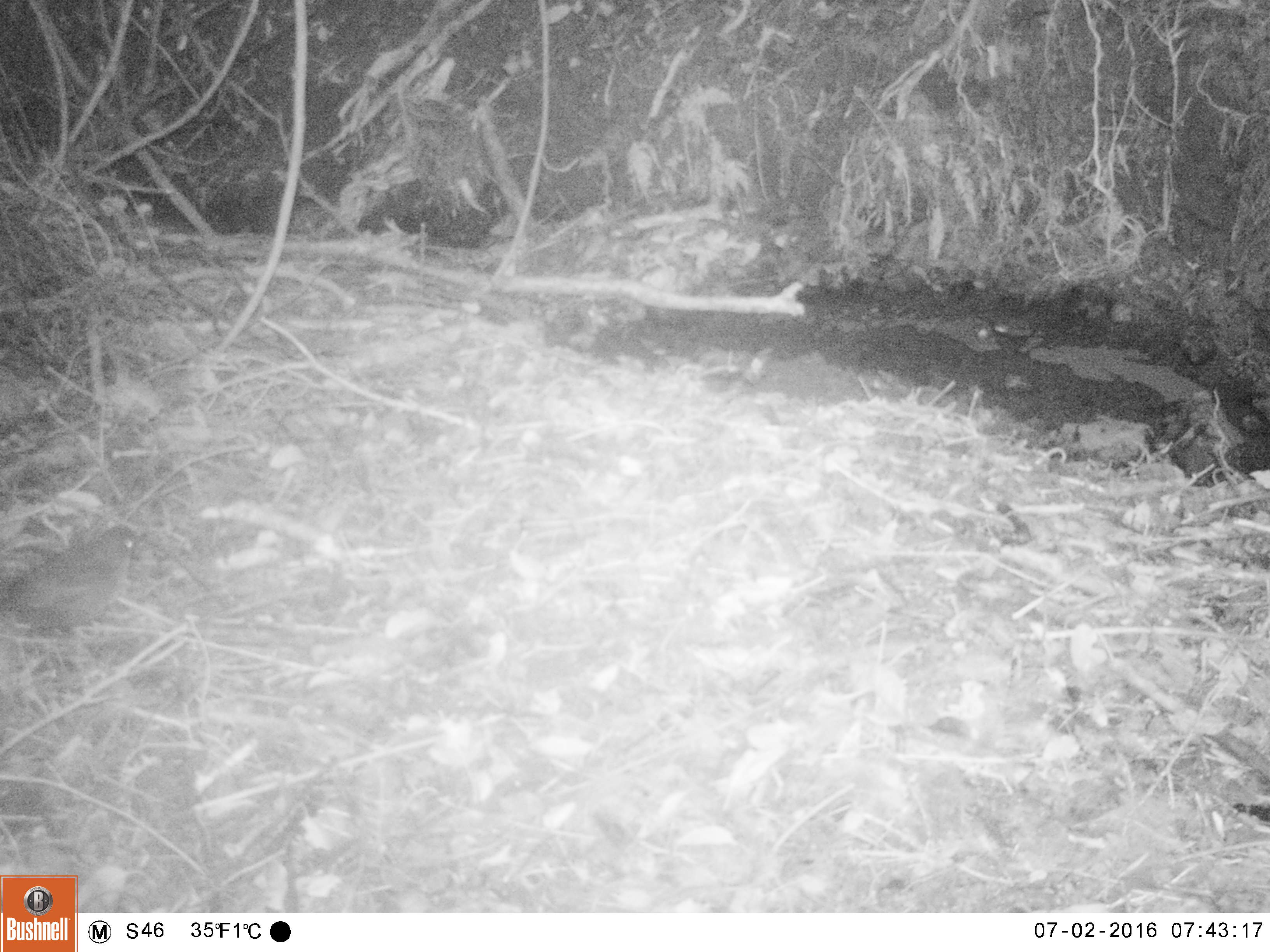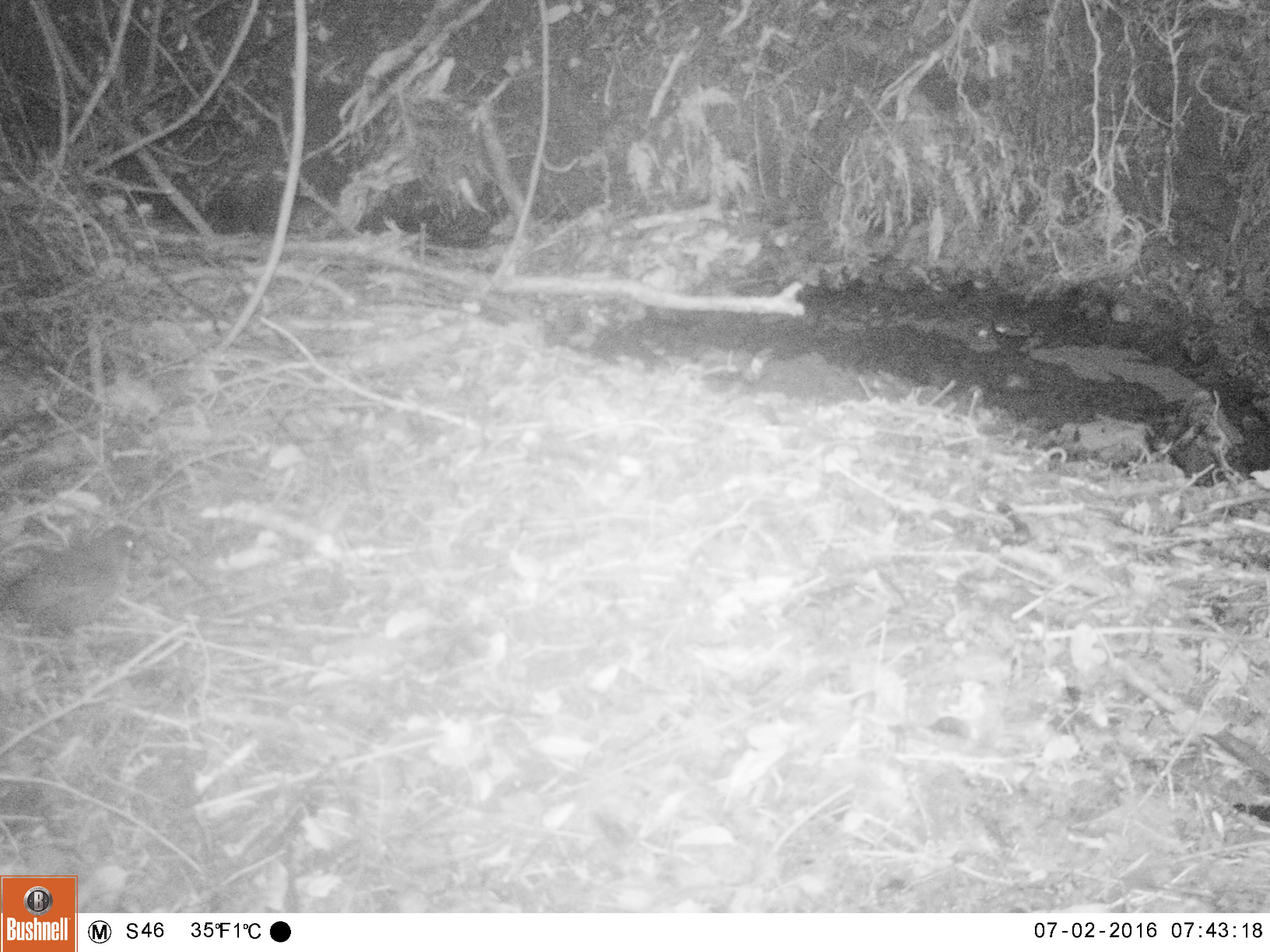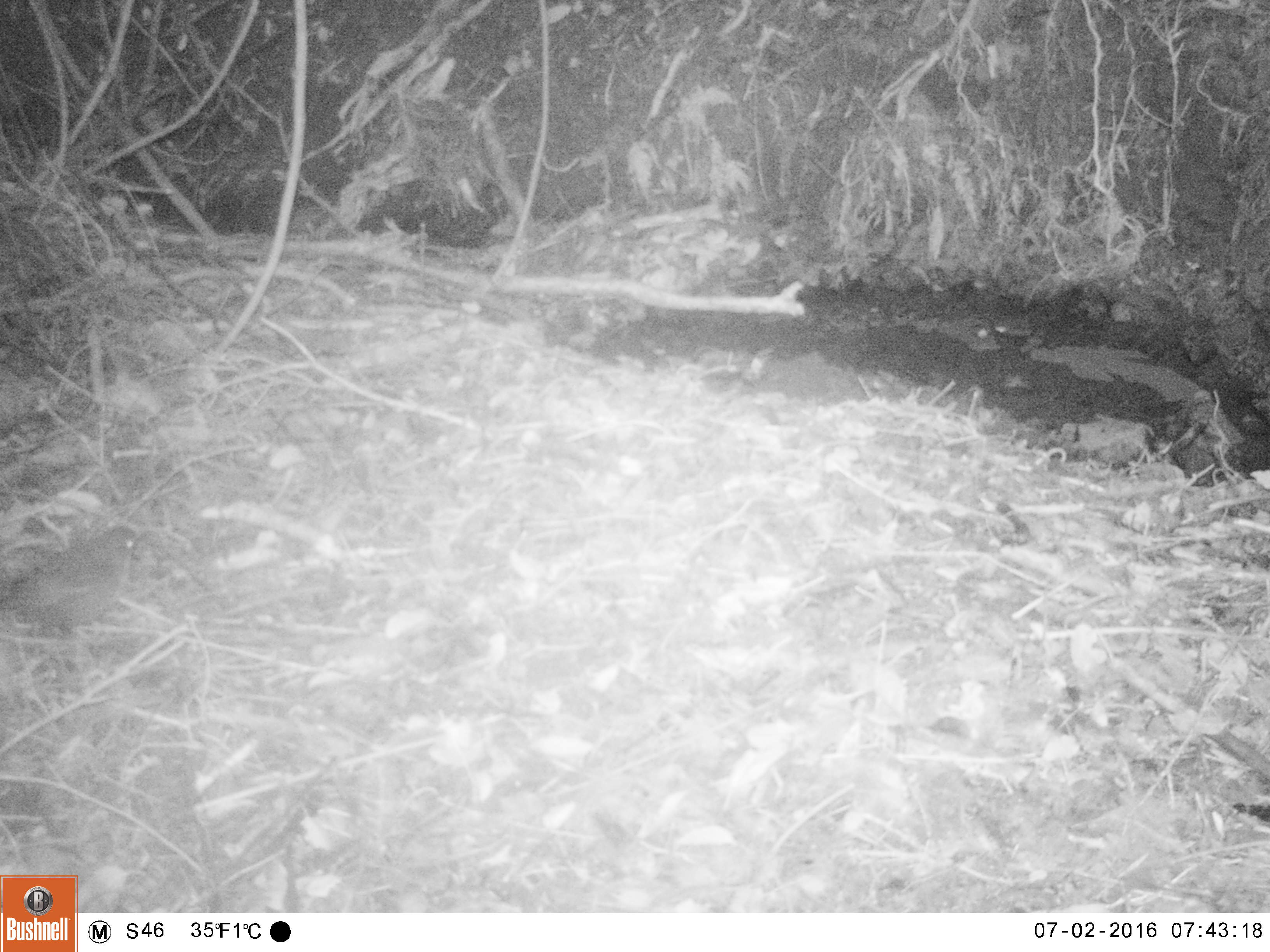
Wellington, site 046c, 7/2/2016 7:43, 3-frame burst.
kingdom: Animalia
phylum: Chordata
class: Aves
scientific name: Aves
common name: bird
Bird (Aves).